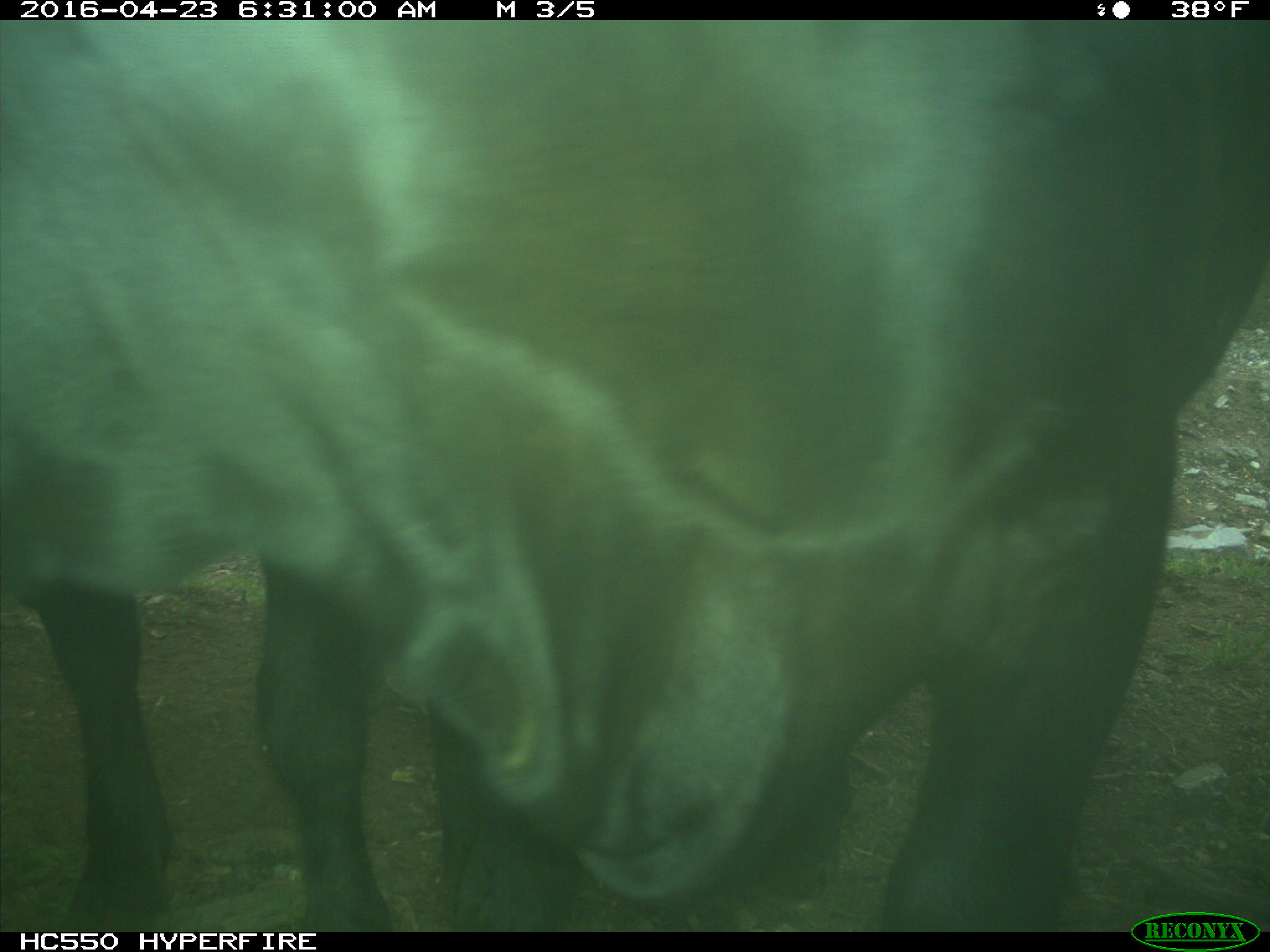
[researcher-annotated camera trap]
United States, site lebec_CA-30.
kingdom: Animalia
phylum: Chordata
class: Mammalia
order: Artiodactyla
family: Bovidae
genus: Bos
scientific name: Bos taurus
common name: domestic cow